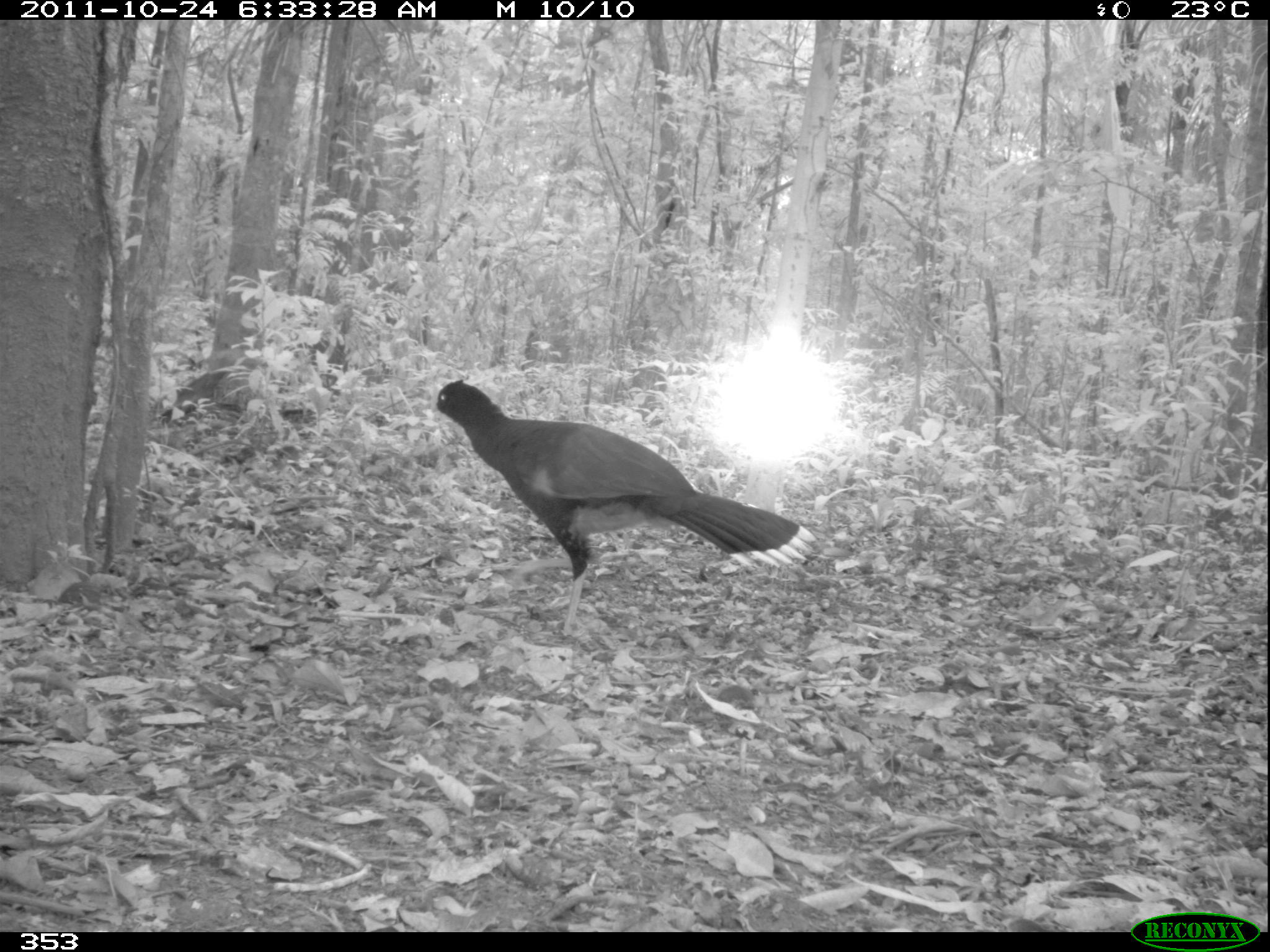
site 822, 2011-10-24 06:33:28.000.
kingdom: Animalia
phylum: Chordata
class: Aves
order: Galliformes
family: Cracidae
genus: Mitu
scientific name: Mitu tuberosum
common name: razor-billed curassow